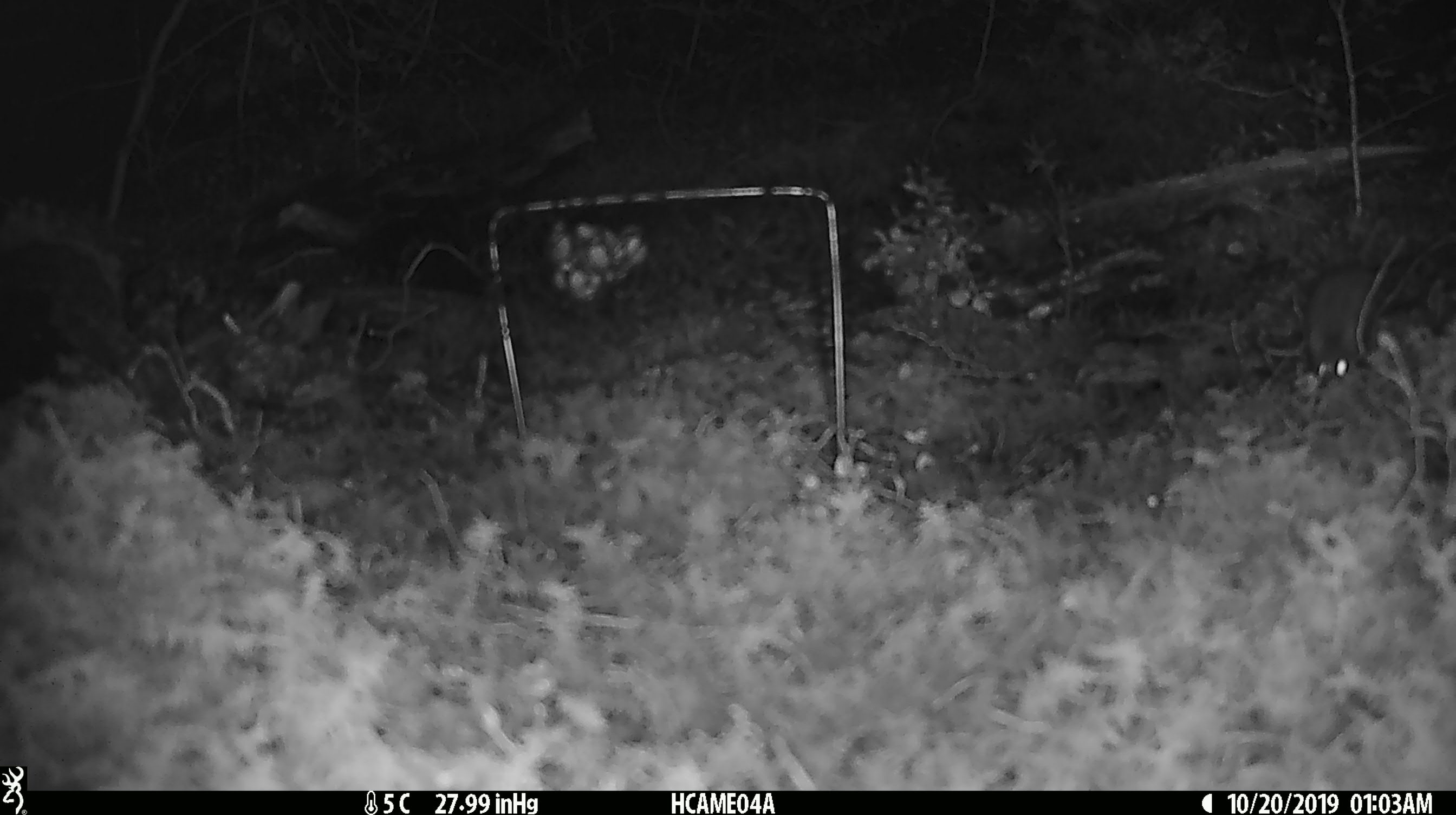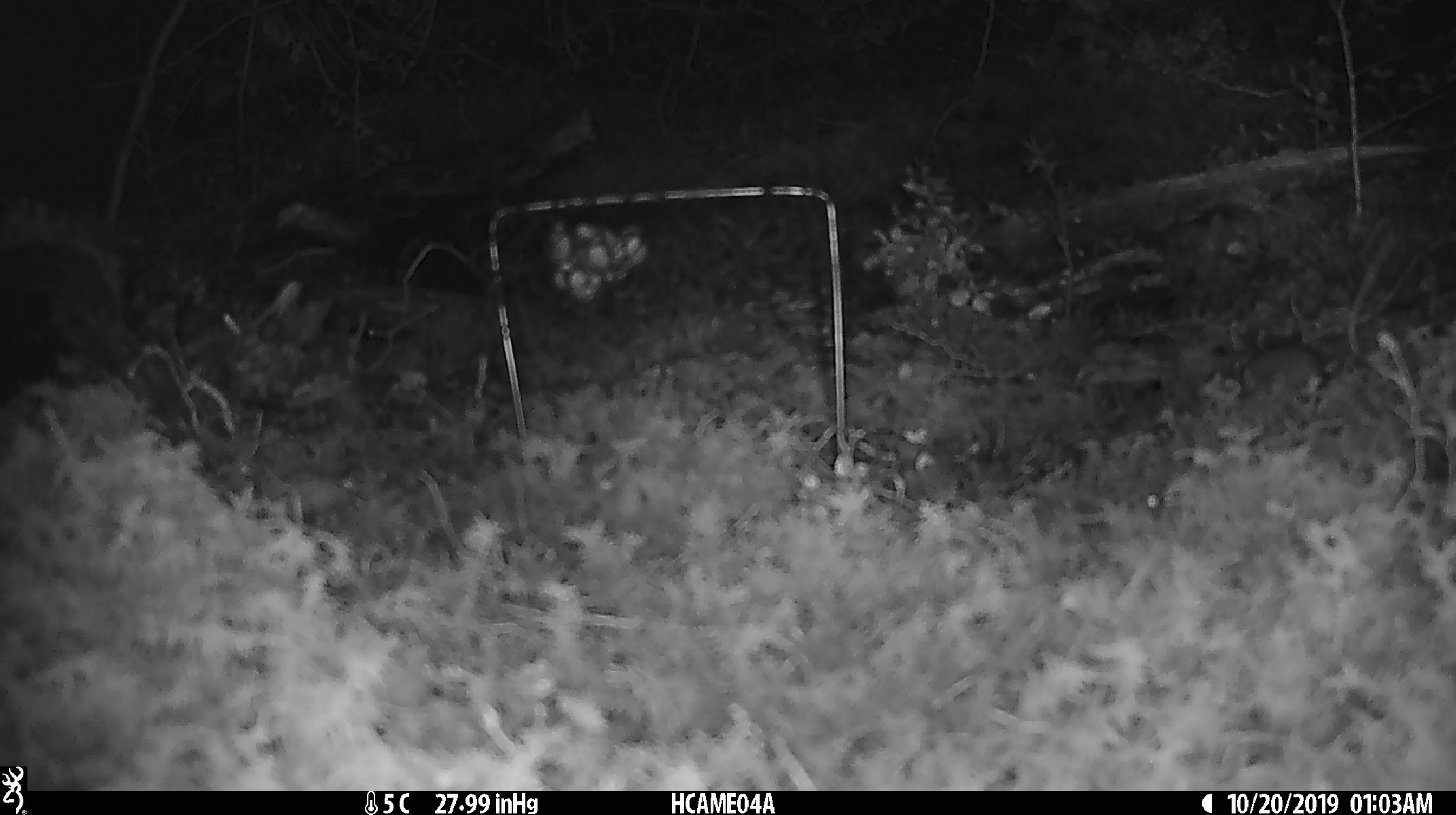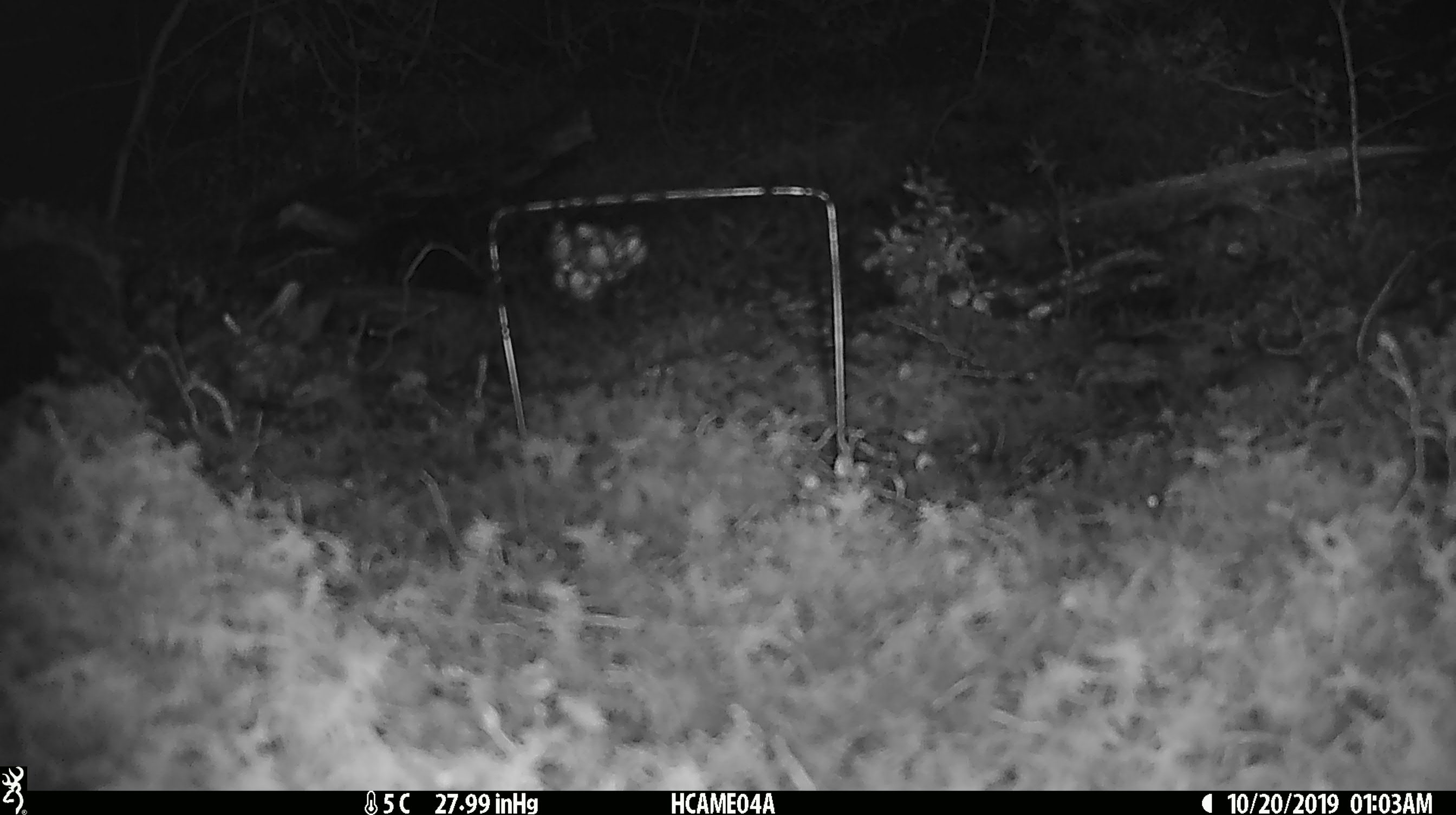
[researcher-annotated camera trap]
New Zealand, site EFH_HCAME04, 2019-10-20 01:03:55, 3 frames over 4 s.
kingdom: Animalia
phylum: Chordata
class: Mammalia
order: Rodentia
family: Muridae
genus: Mus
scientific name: Mus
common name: mouse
Mouse (Mus).